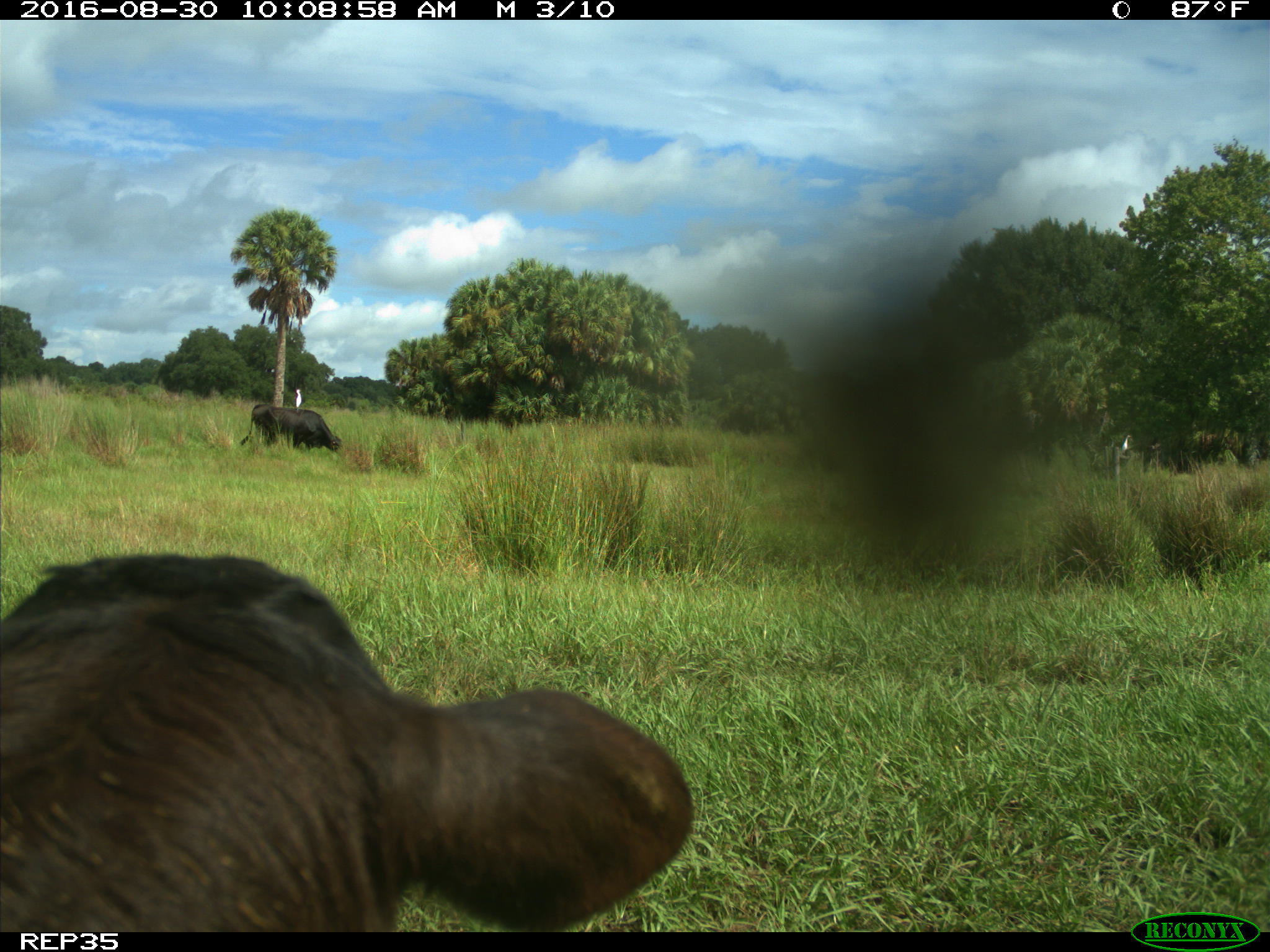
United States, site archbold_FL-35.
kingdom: Animalia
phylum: Chordata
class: Mammalia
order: Artiodactyla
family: Bovidae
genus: Bos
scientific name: Bos taurus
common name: domestic cow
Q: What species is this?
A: Bos taurus (domestic cow).